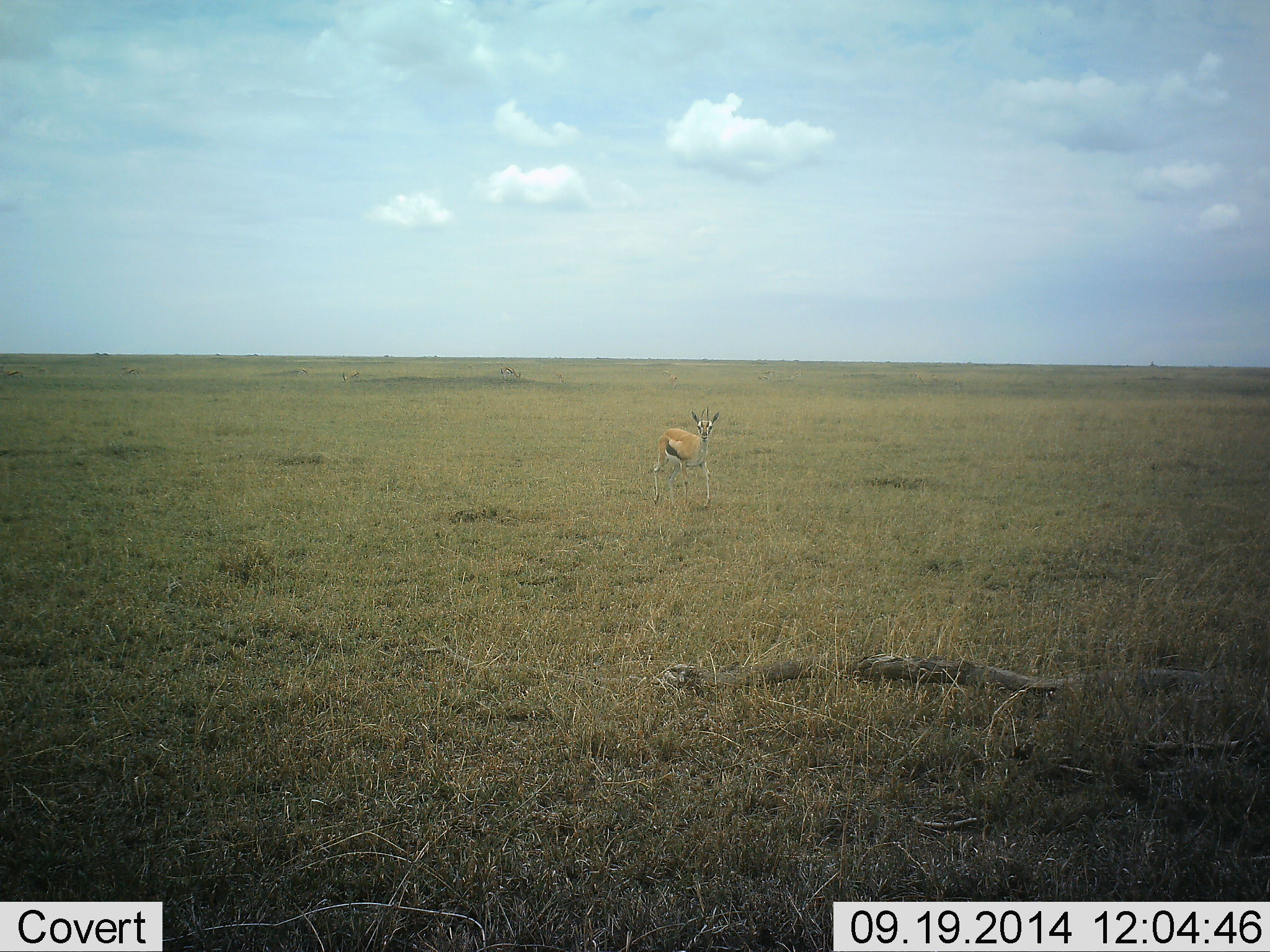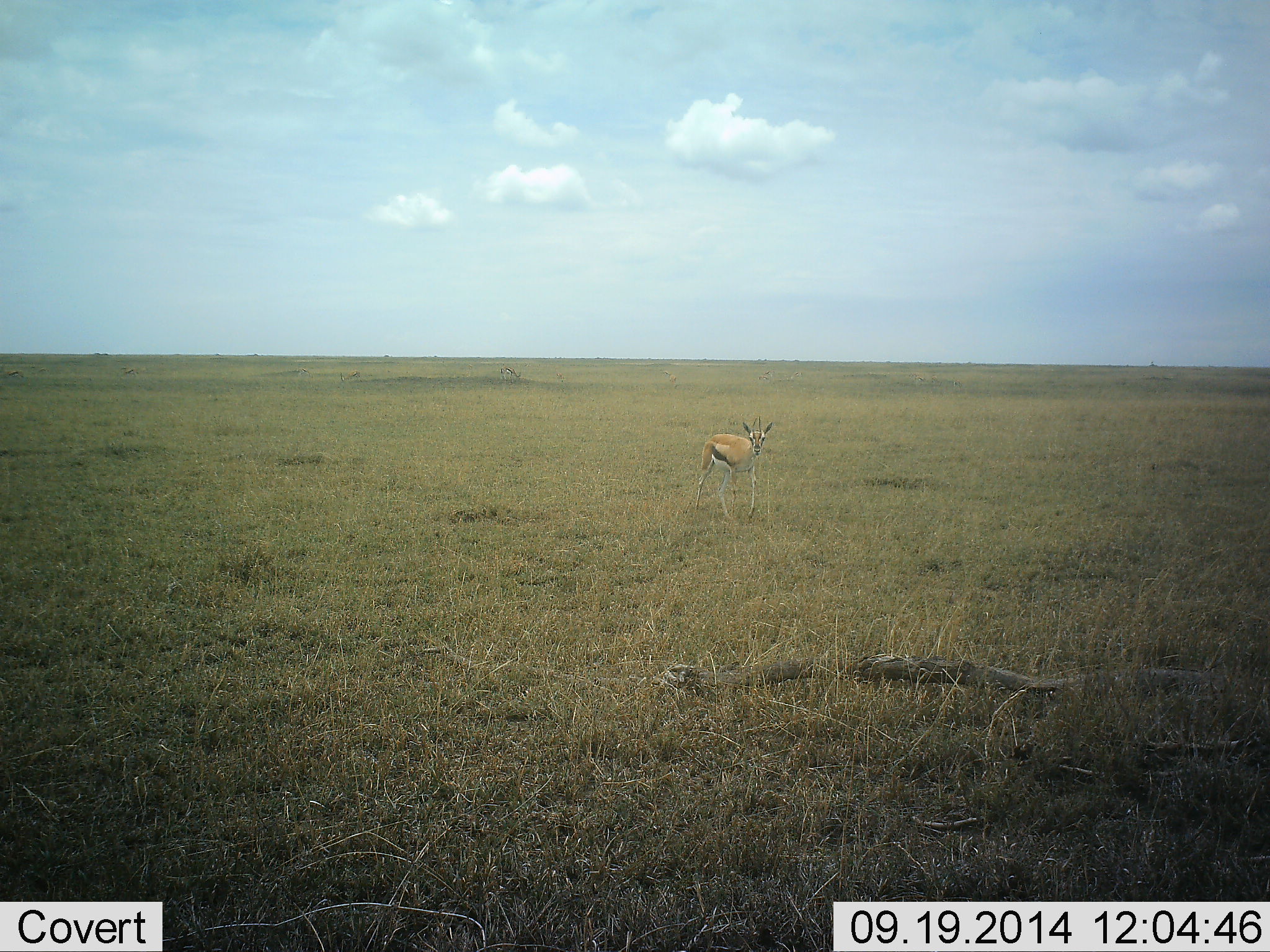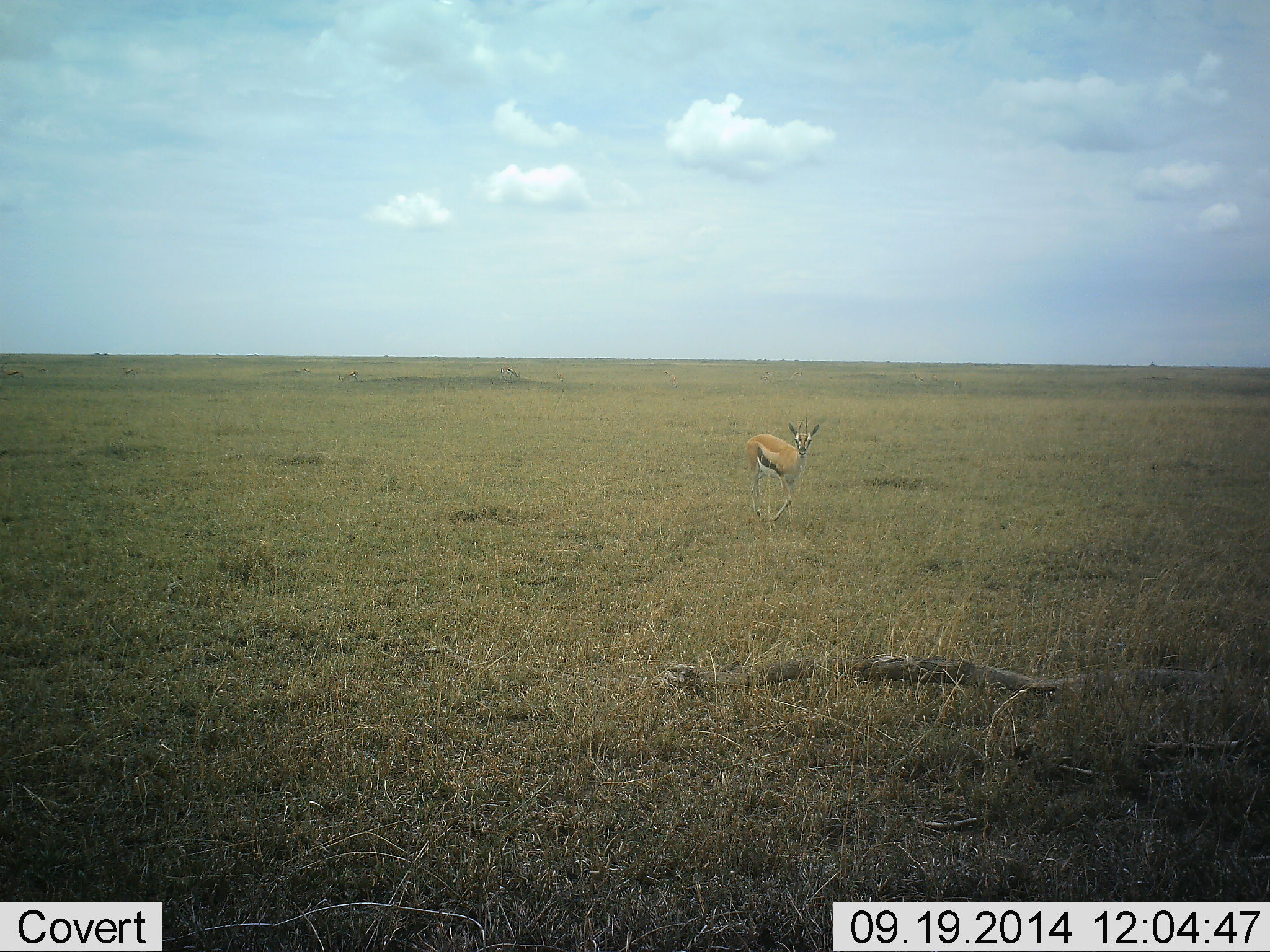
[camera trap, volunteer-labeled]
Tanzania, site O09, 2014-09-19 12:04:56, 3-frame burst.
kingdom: Animalia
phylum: Chordata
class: Mammalia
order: Artiodactyla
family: Bovidae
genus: Eudorcas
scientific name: Eudorcas thomsonii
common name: thomson's gazelle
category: gazellethomsons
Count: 1.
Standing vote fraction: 20%.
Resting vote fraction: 0%.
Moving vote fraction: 90%.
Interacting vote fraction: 0%.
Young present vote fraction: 0%.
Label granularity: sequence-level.